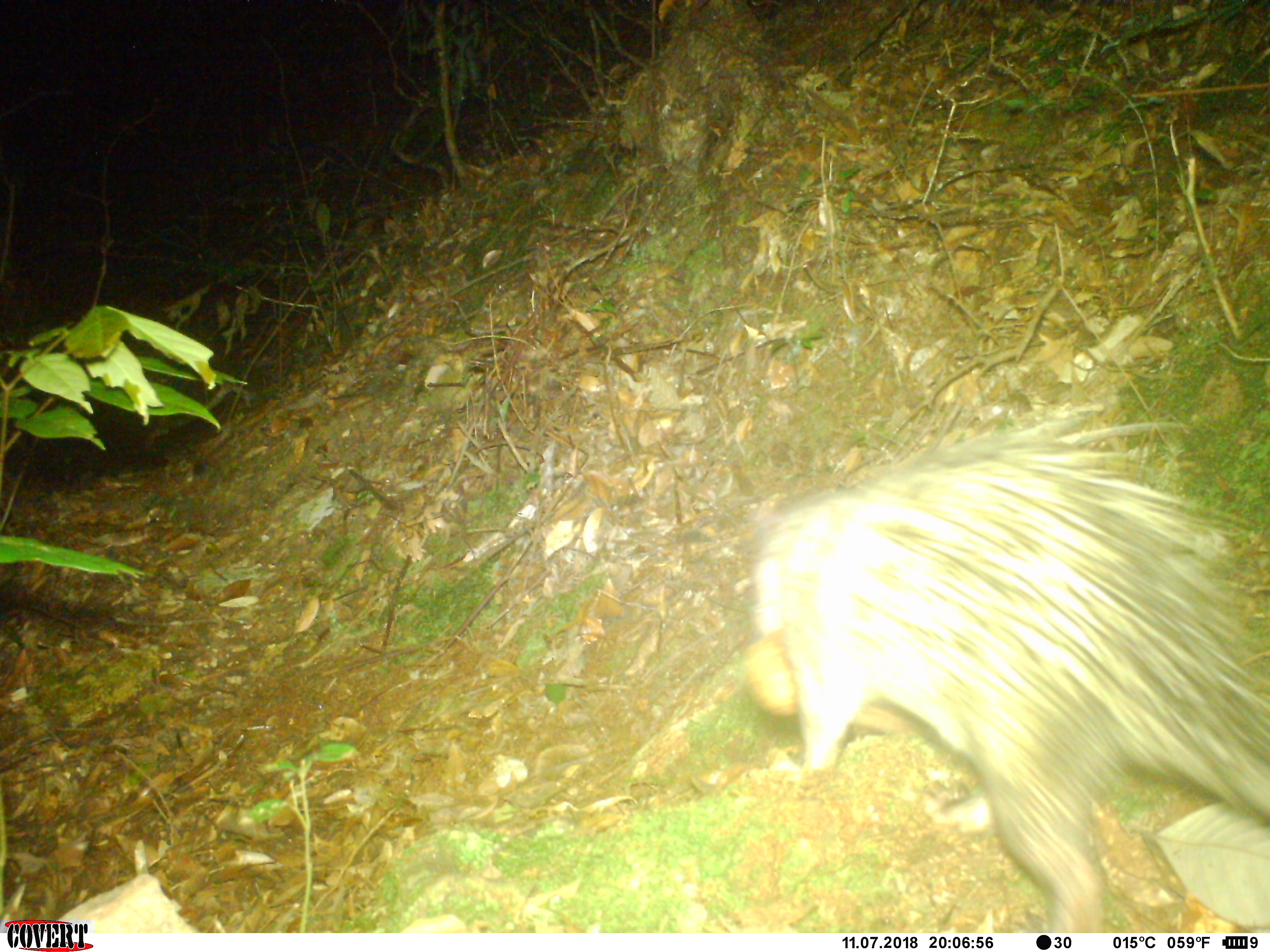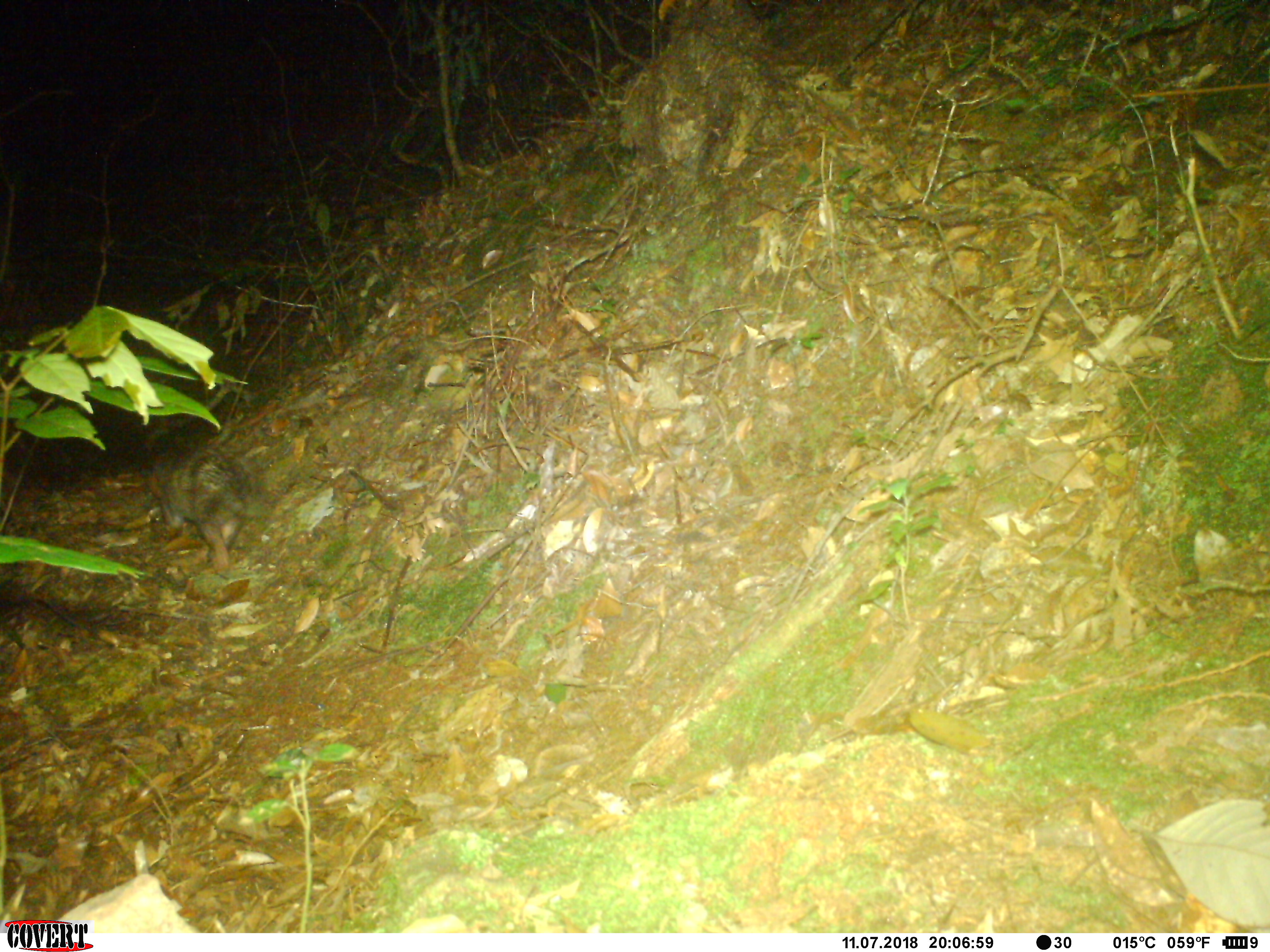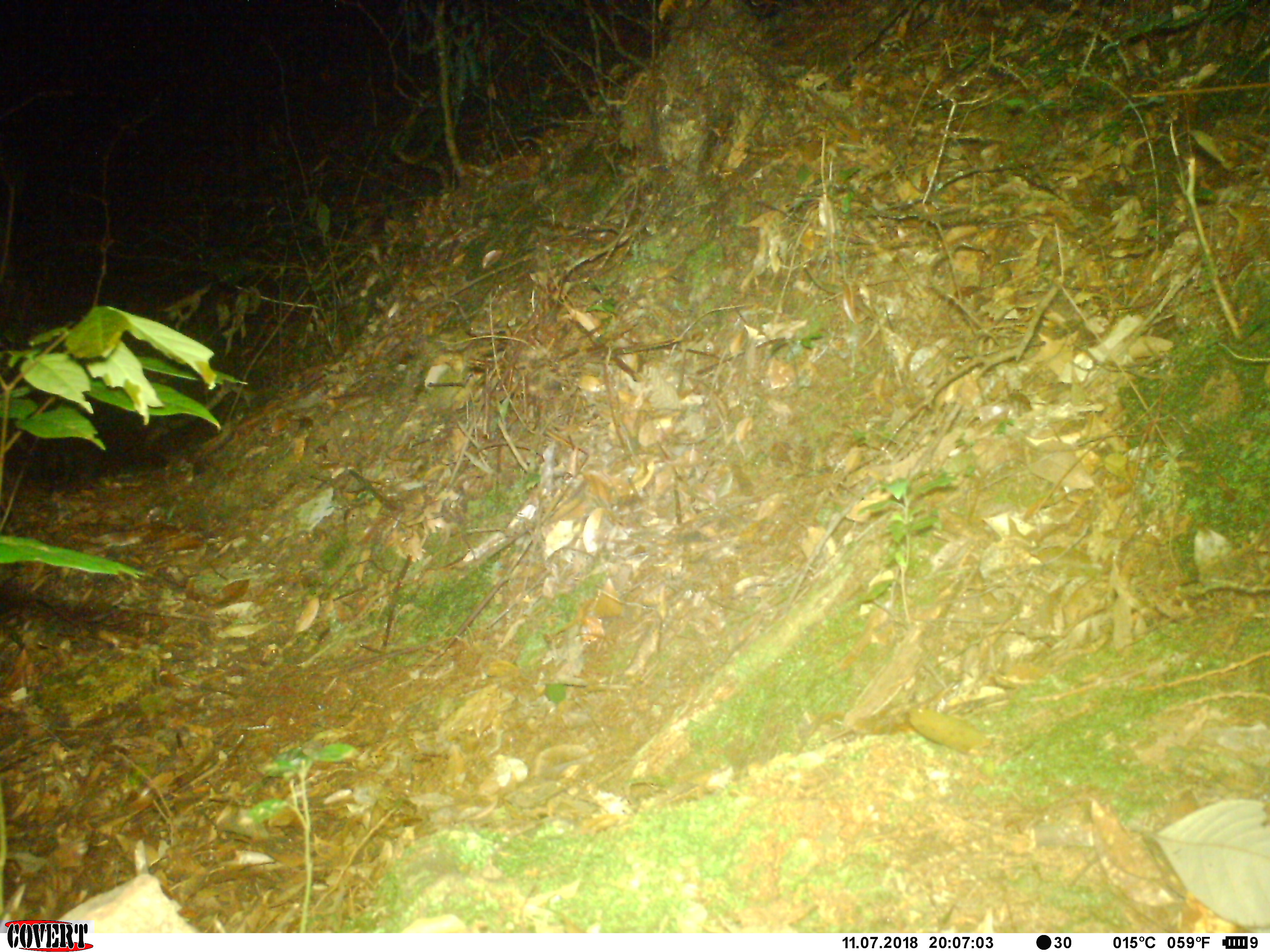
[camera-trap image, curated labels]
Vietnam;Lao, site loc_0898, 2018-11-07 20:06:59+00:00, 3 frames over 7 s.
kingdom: Animalia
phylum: Chordata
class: Mammalia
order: Rodentia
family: Hystricidae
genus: Atherurus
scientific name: Atherurus macrourus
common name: asiatic brush-tailed porcupine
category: asiatic brush tailed porcupine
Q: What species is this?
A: Asiatic brush tailed porcupine (asiatic brush-tailed porcupine) (Atherurus macrourus).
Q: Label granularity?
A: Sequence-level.